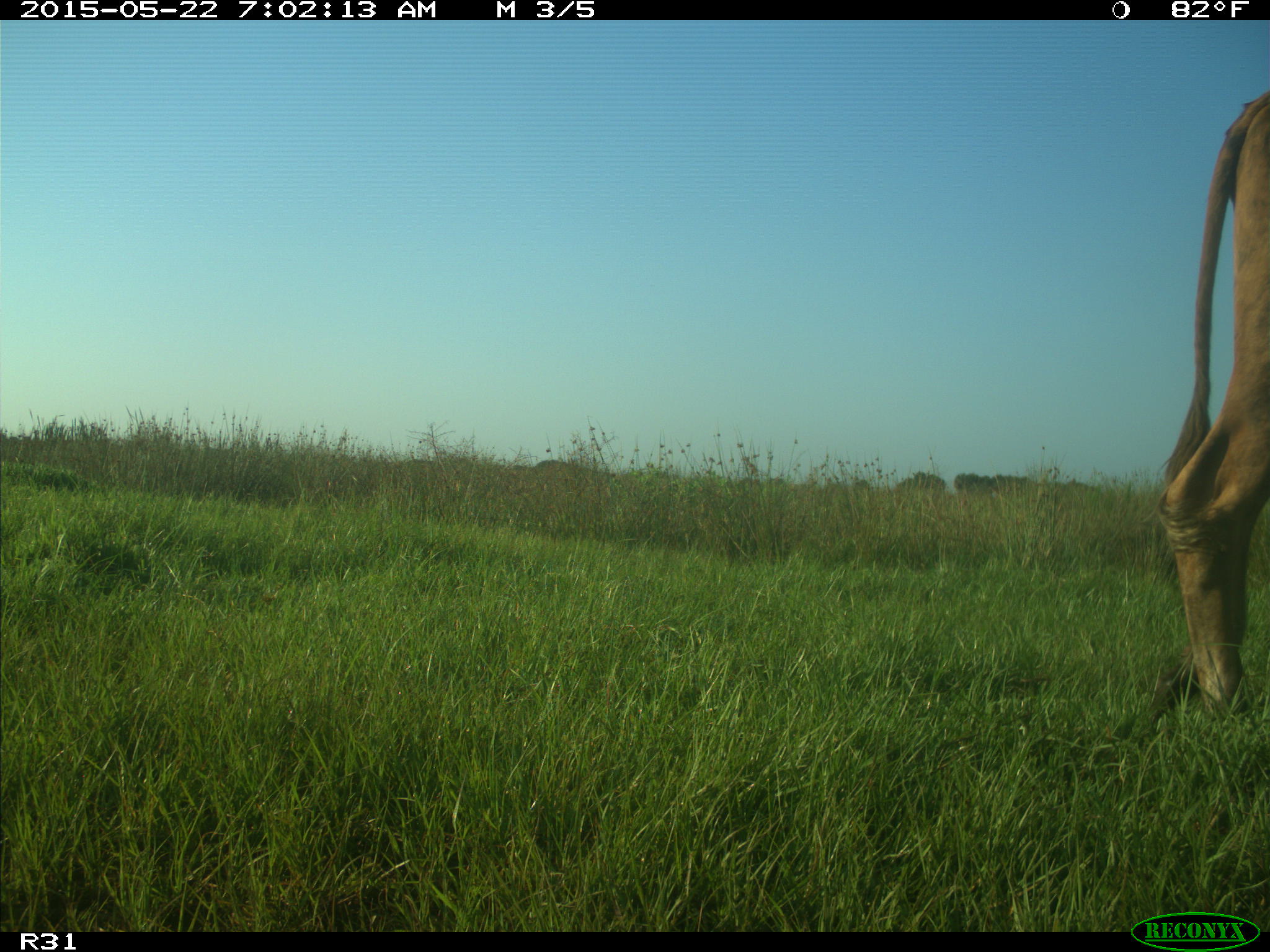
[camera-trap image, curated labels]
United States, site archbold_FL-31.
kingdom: Animalia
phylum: Chordata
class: Mammalia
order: Artiodactyla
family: Bovidae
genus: Bos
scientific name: Bos taurus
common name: domestic cow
Bos taurus (domestic cow).